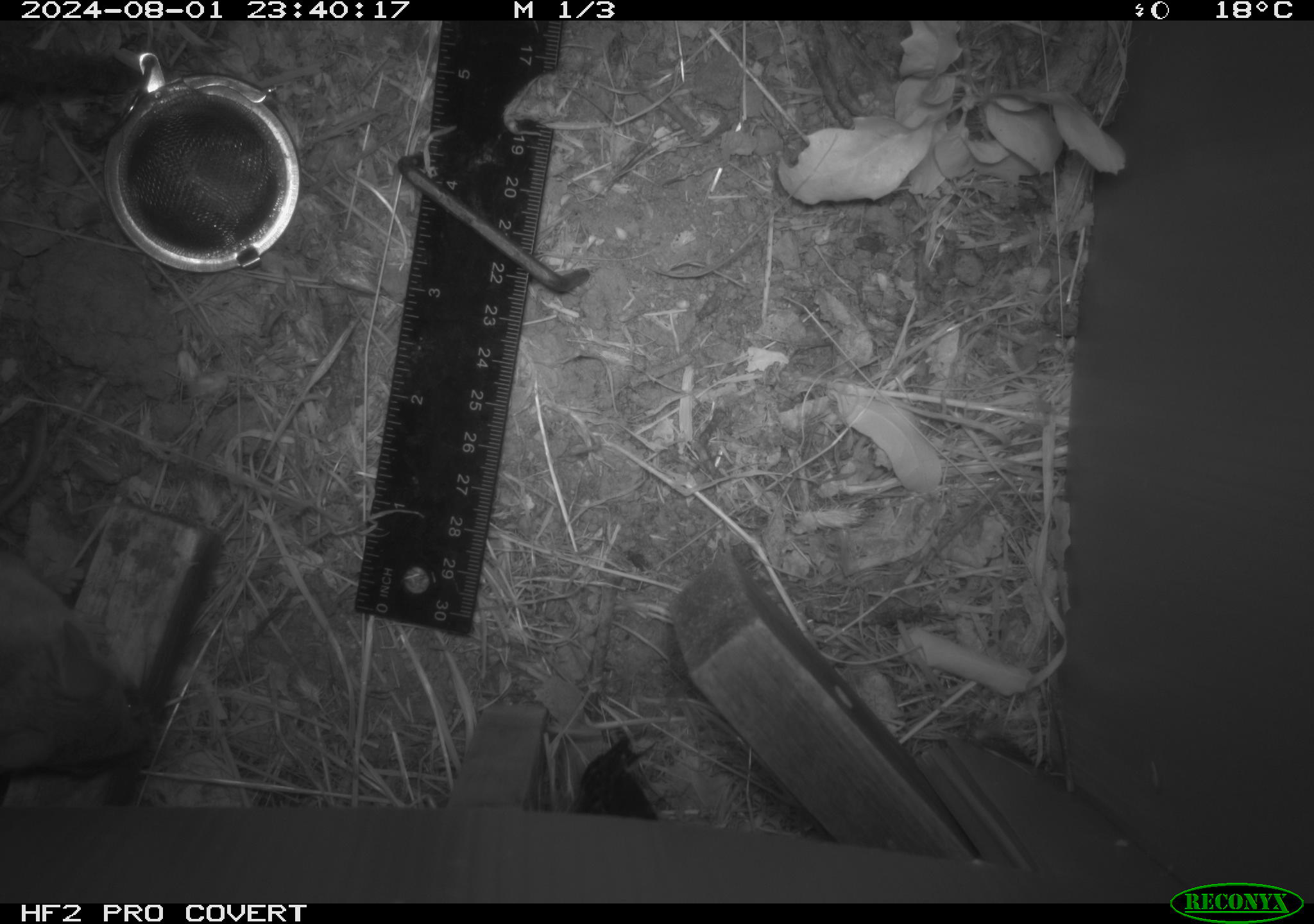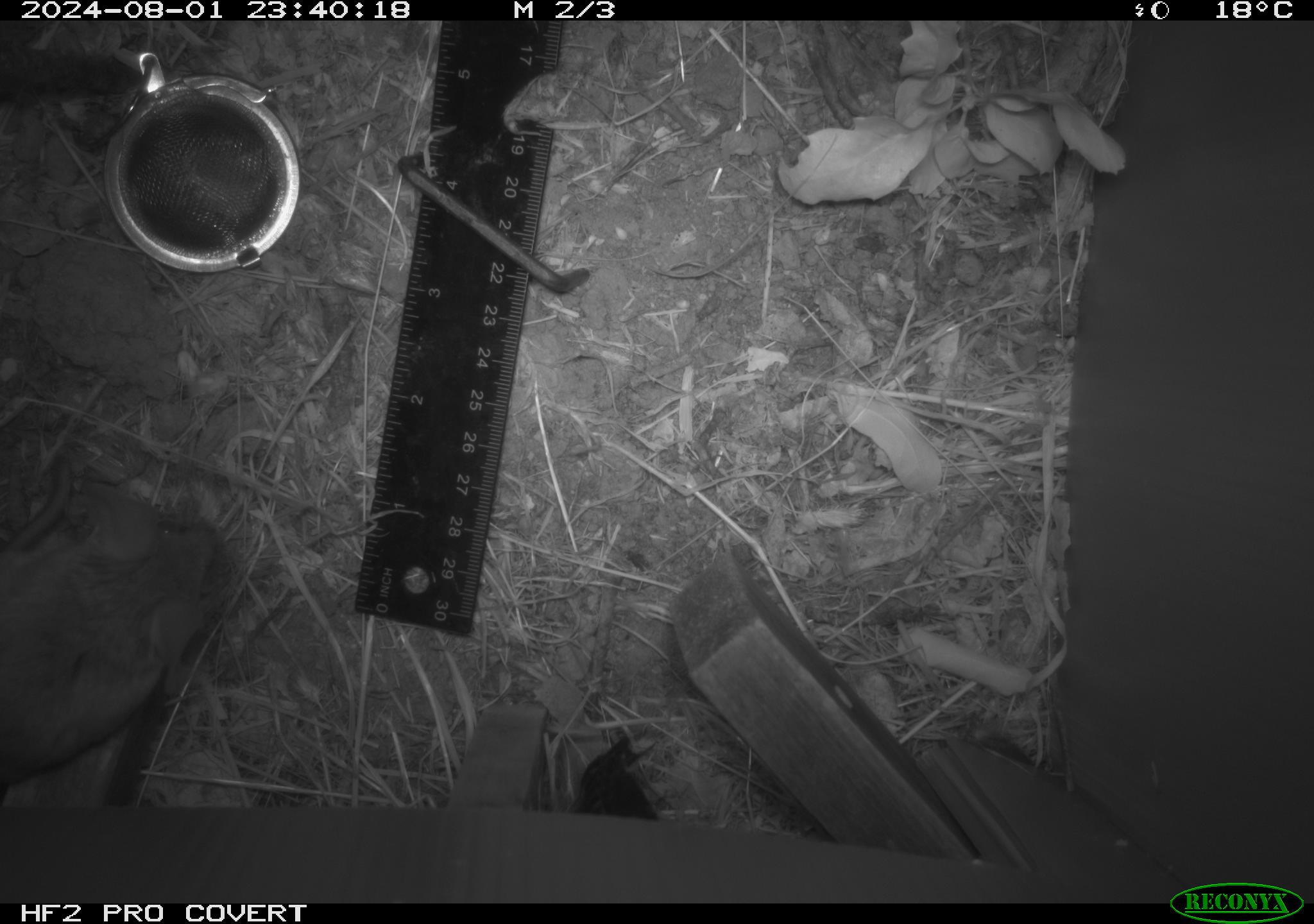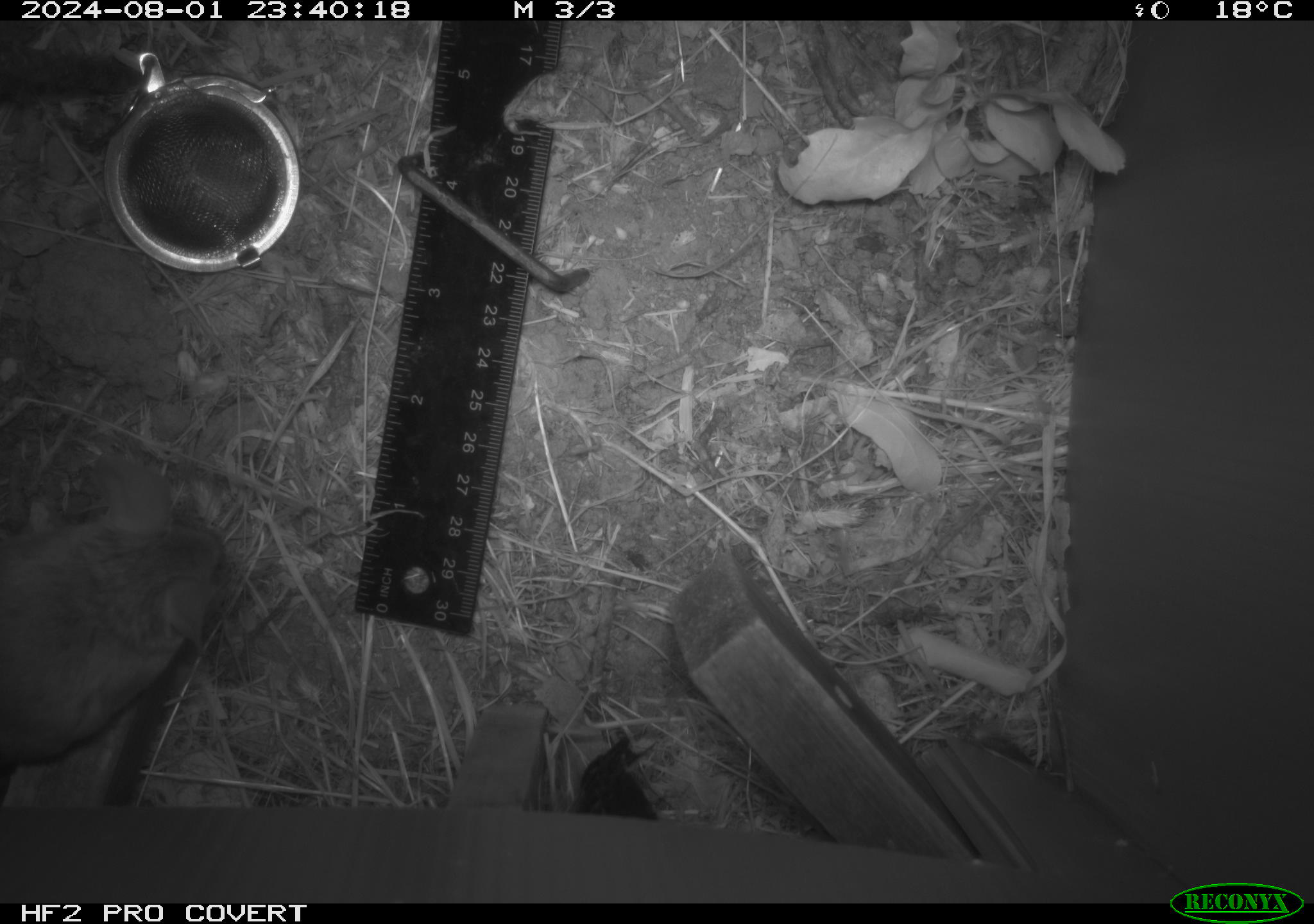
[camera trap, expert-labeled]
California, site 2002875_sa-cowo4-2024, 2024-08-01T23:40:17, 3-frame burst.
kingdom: Animalia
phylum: Chordata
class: Mammalia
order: Rodentia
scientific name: Rodentia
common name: rodent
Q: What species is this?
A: Rodent (Rodentia).